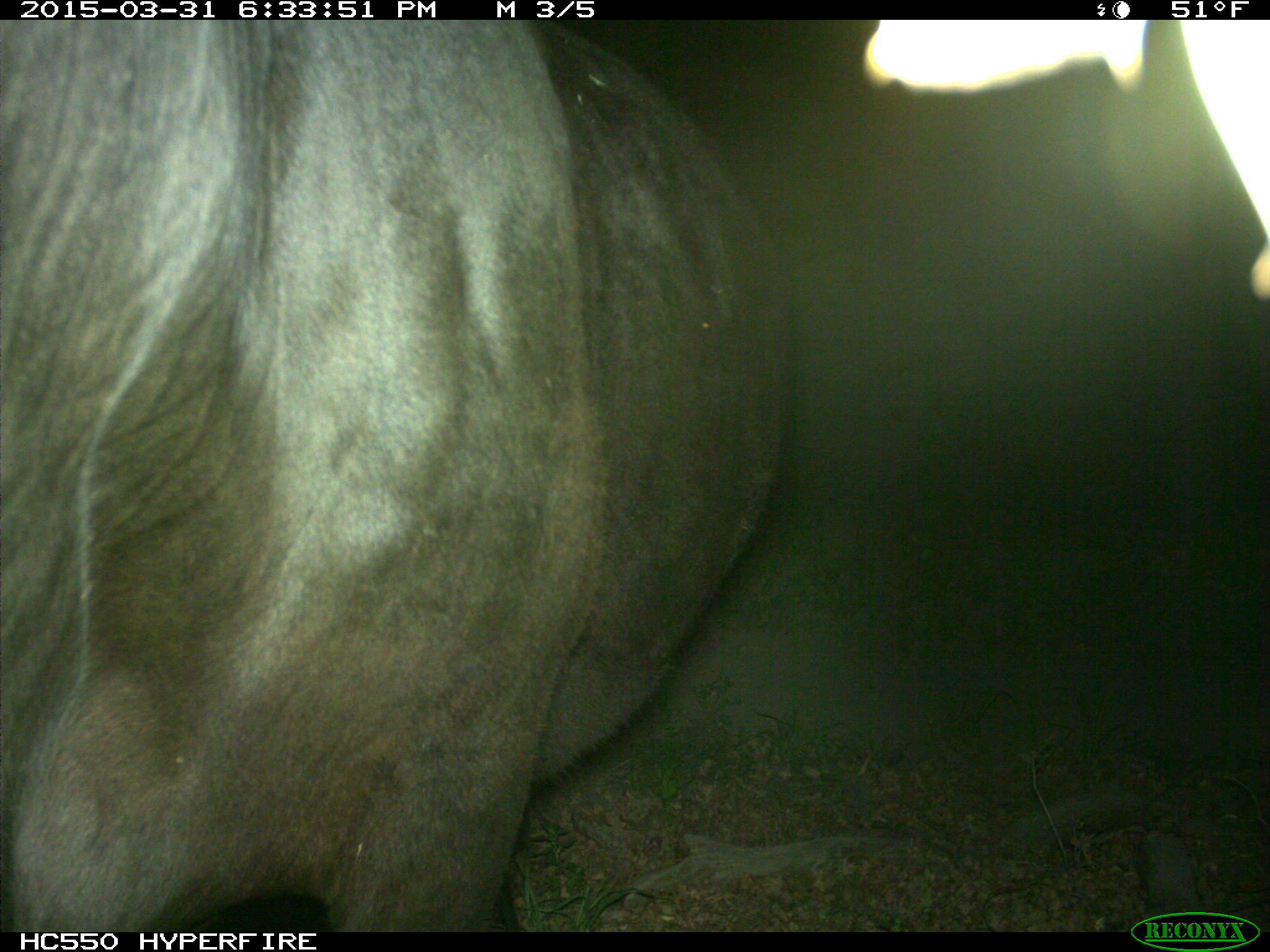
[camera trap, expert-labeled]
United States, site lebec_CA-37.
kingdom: Animalia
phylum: Chordata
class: Mammalia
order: Artiodactyla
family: Bovidae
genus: Bos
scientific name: Bos taurus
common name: domestic cow